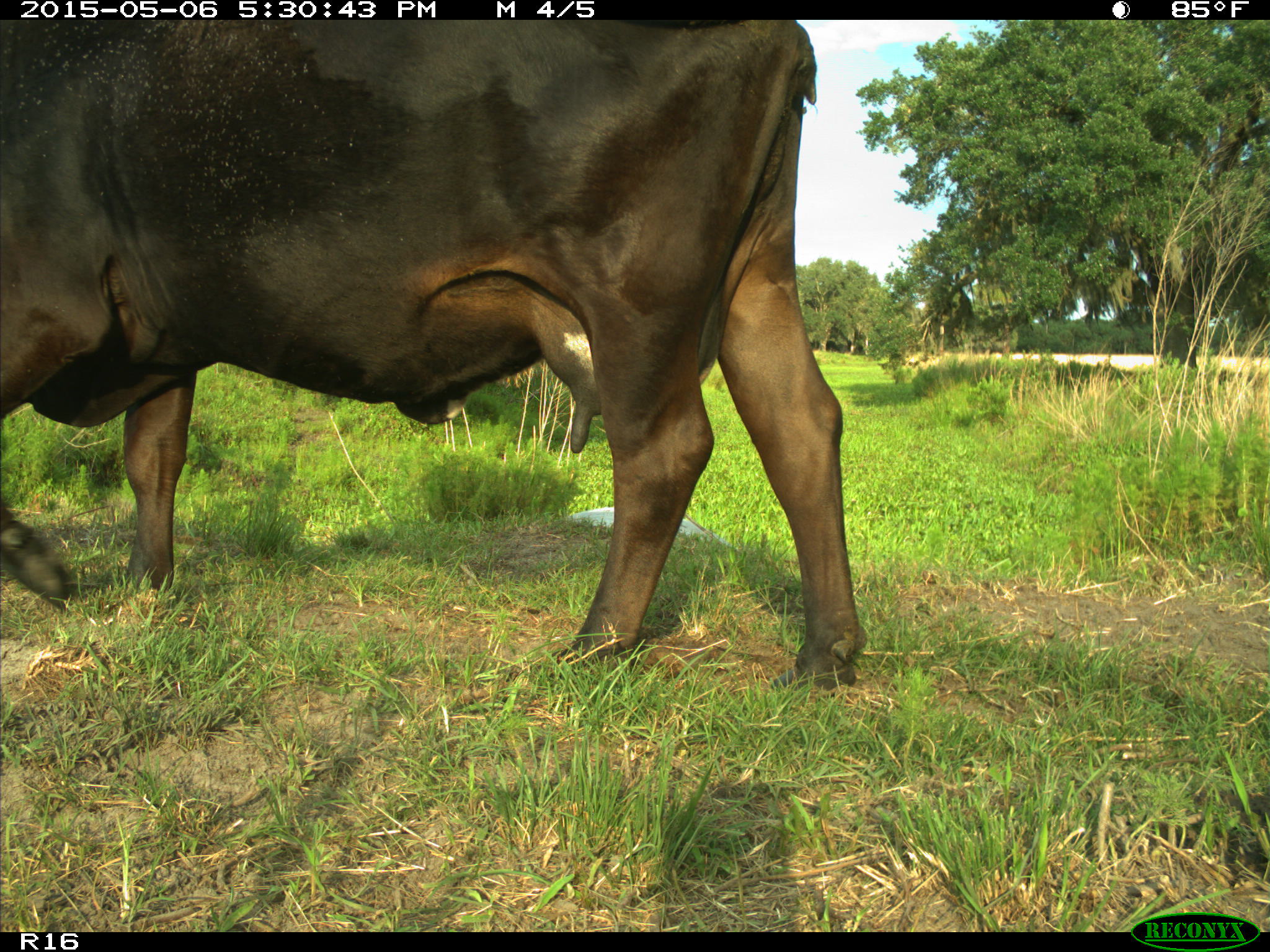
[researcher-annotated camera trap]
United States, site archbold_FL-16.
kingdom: Animalia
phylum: Chordata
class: Mammalia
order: Artiodactyla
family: Bovidae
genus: Bos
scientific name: Bos taurus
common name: domestic cow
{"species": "Bos taurus (domestic cow)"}